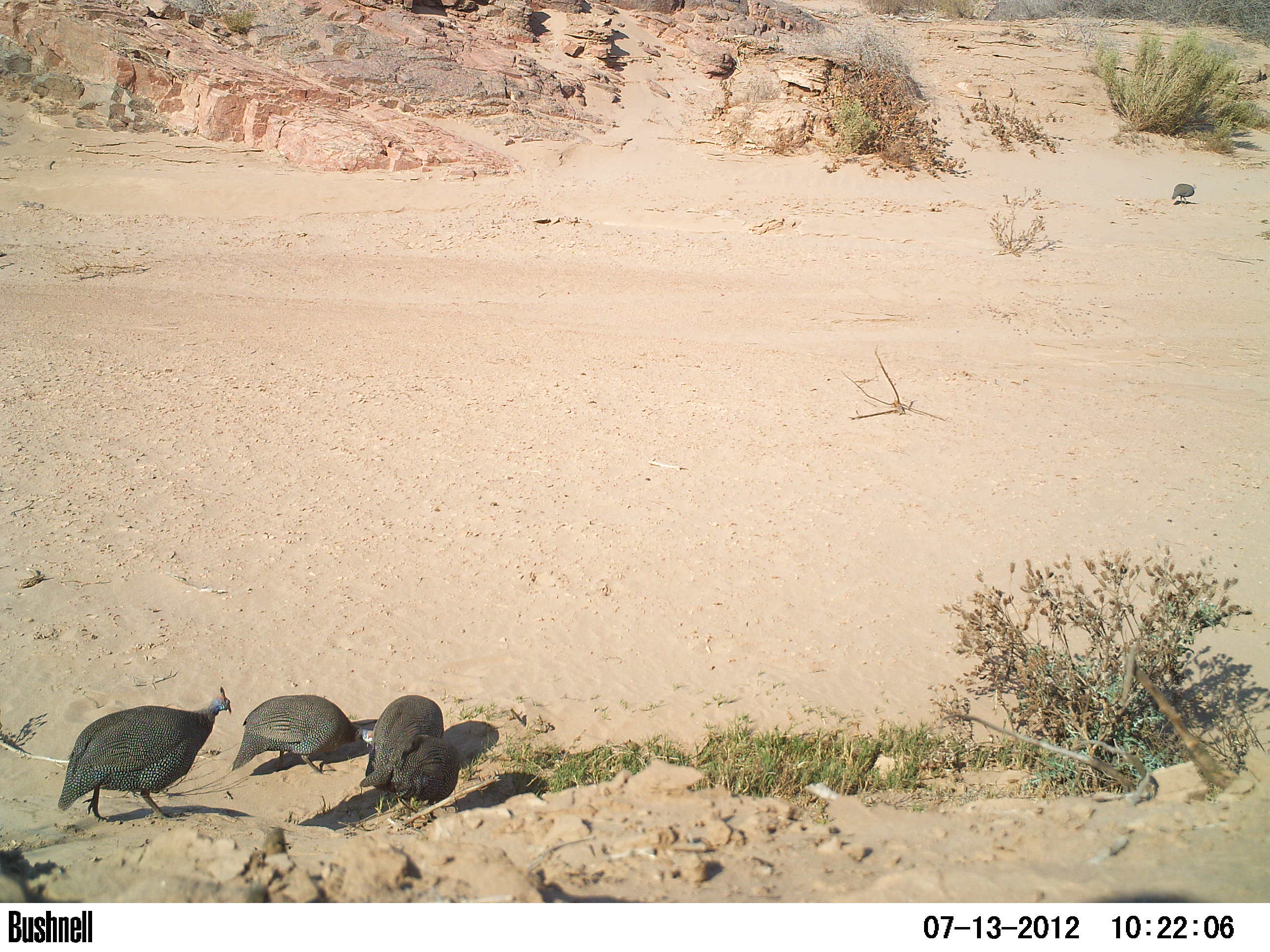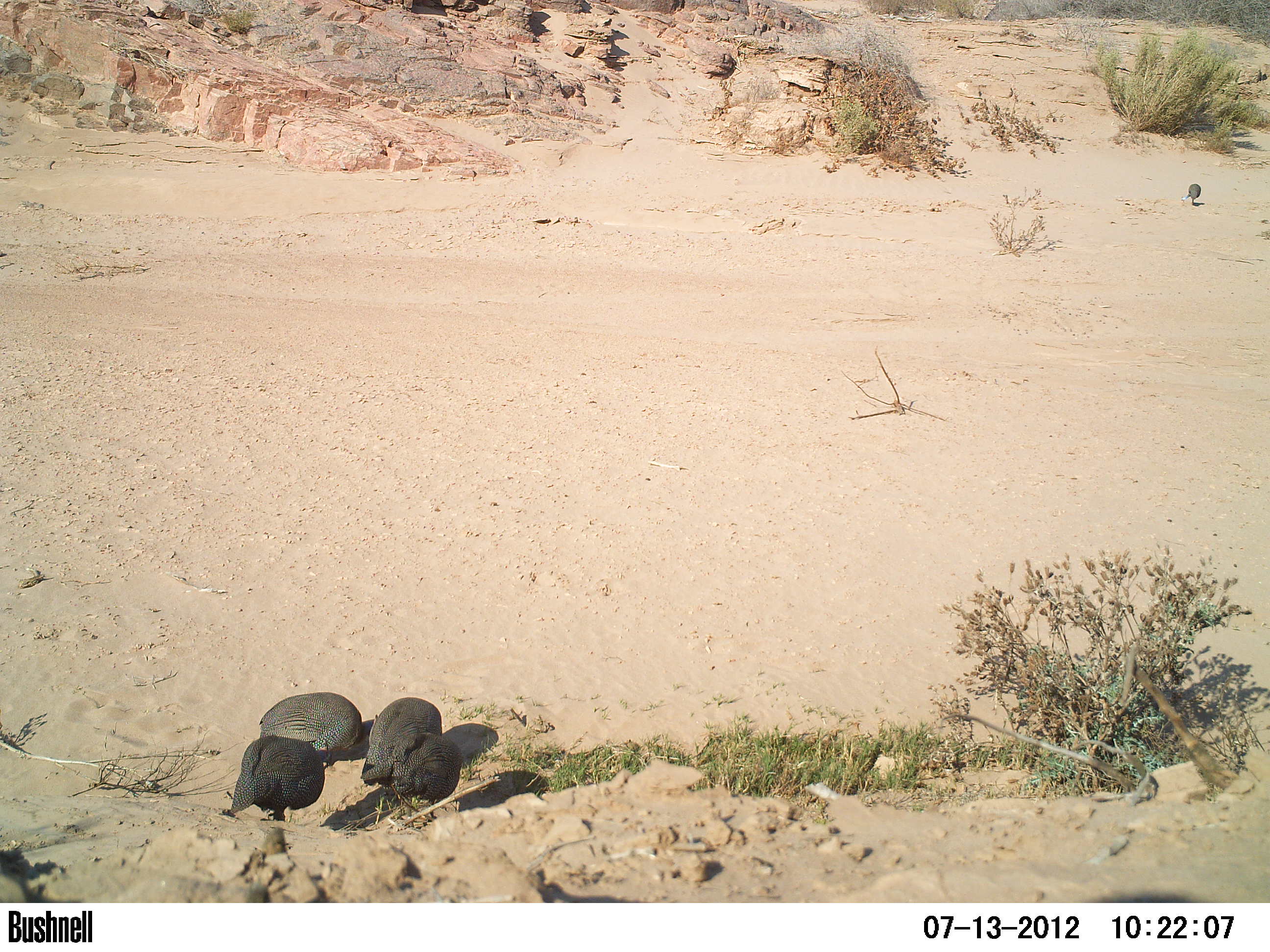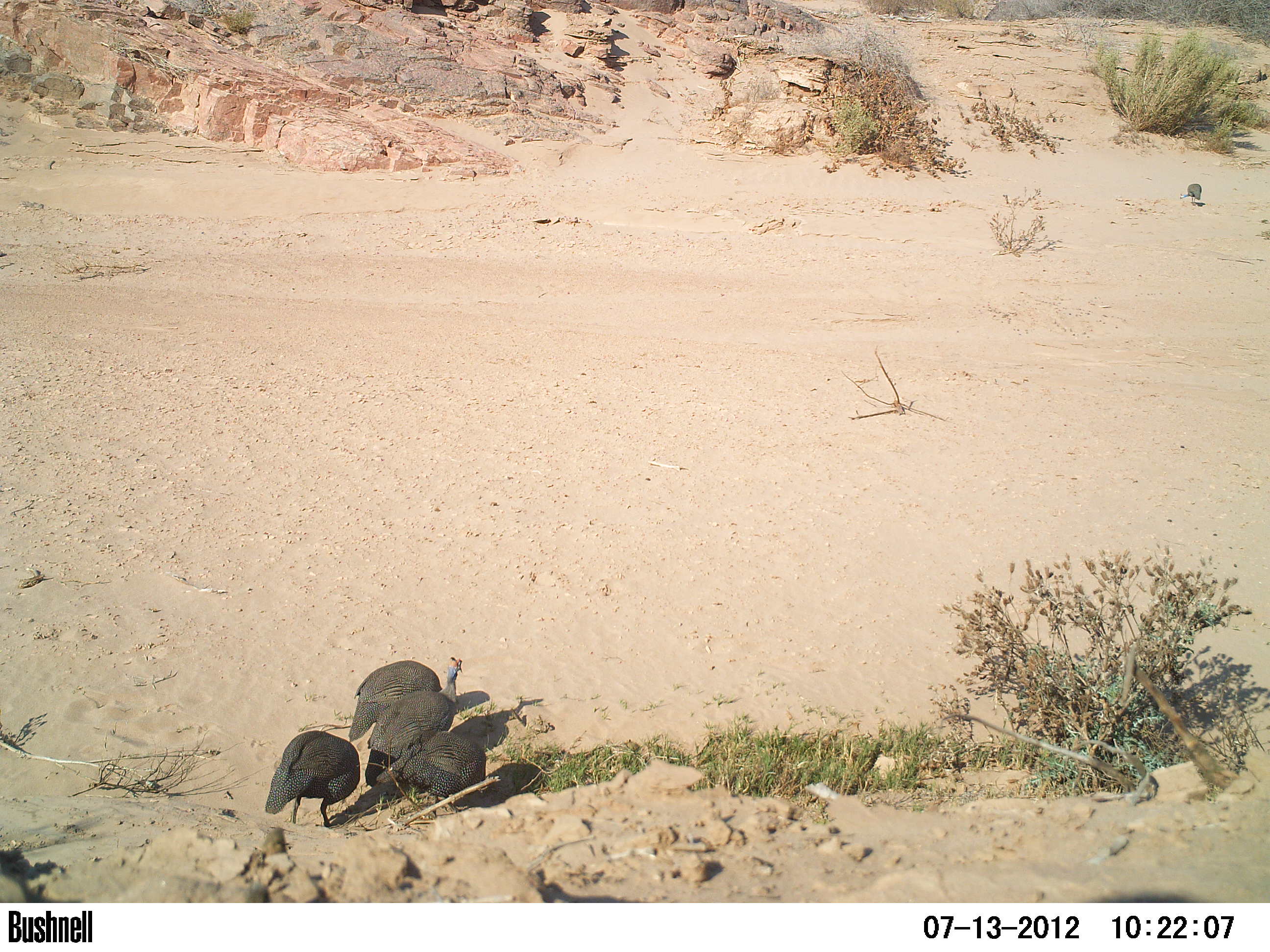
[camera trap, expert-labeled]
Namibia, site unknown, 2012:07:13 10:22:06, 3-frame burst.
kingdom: Animalia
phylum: Chordata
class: Aves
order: Galliformes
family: Numididae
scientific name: Numididae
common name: guineafowl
Numididae (guineafowl).